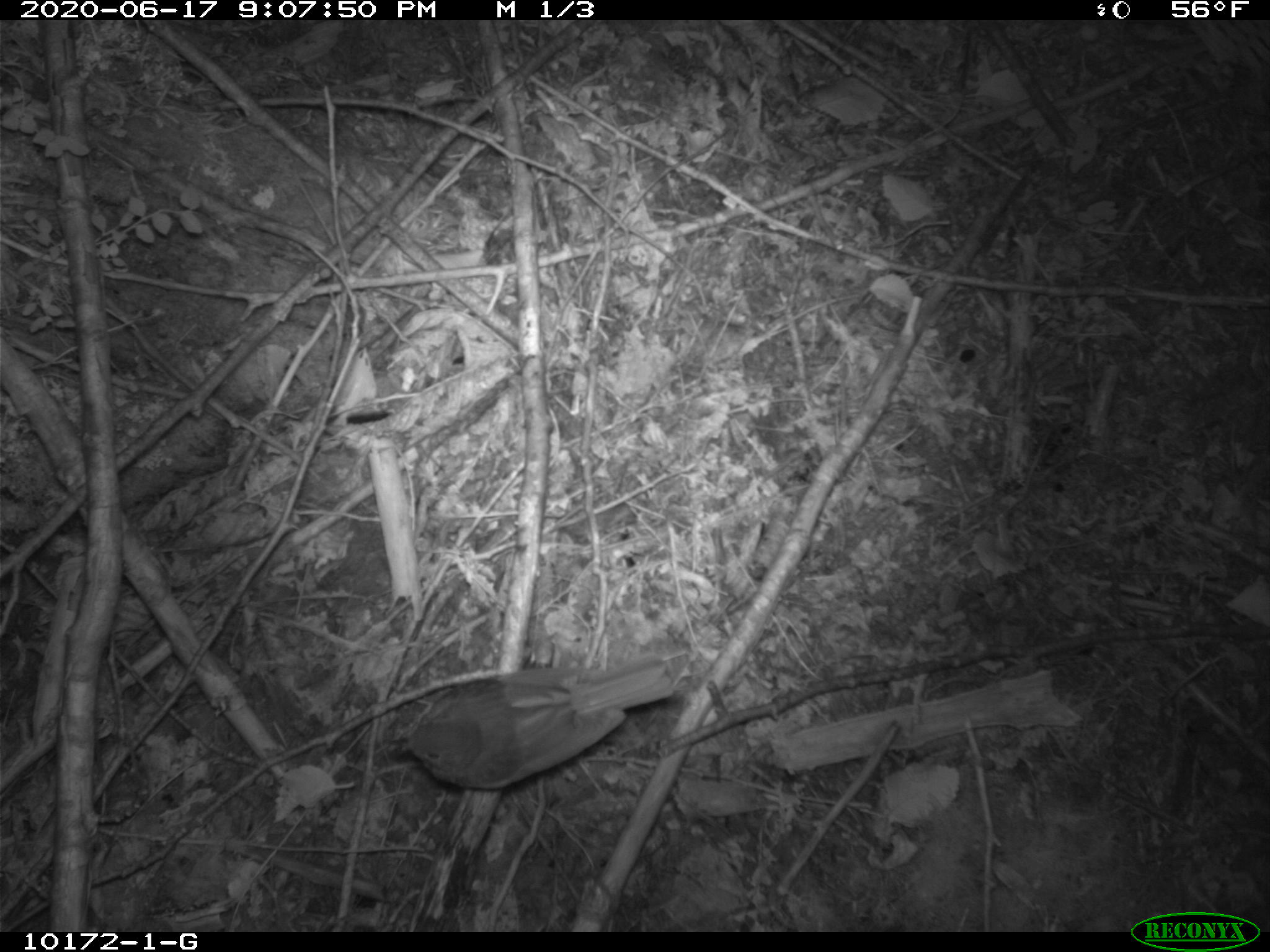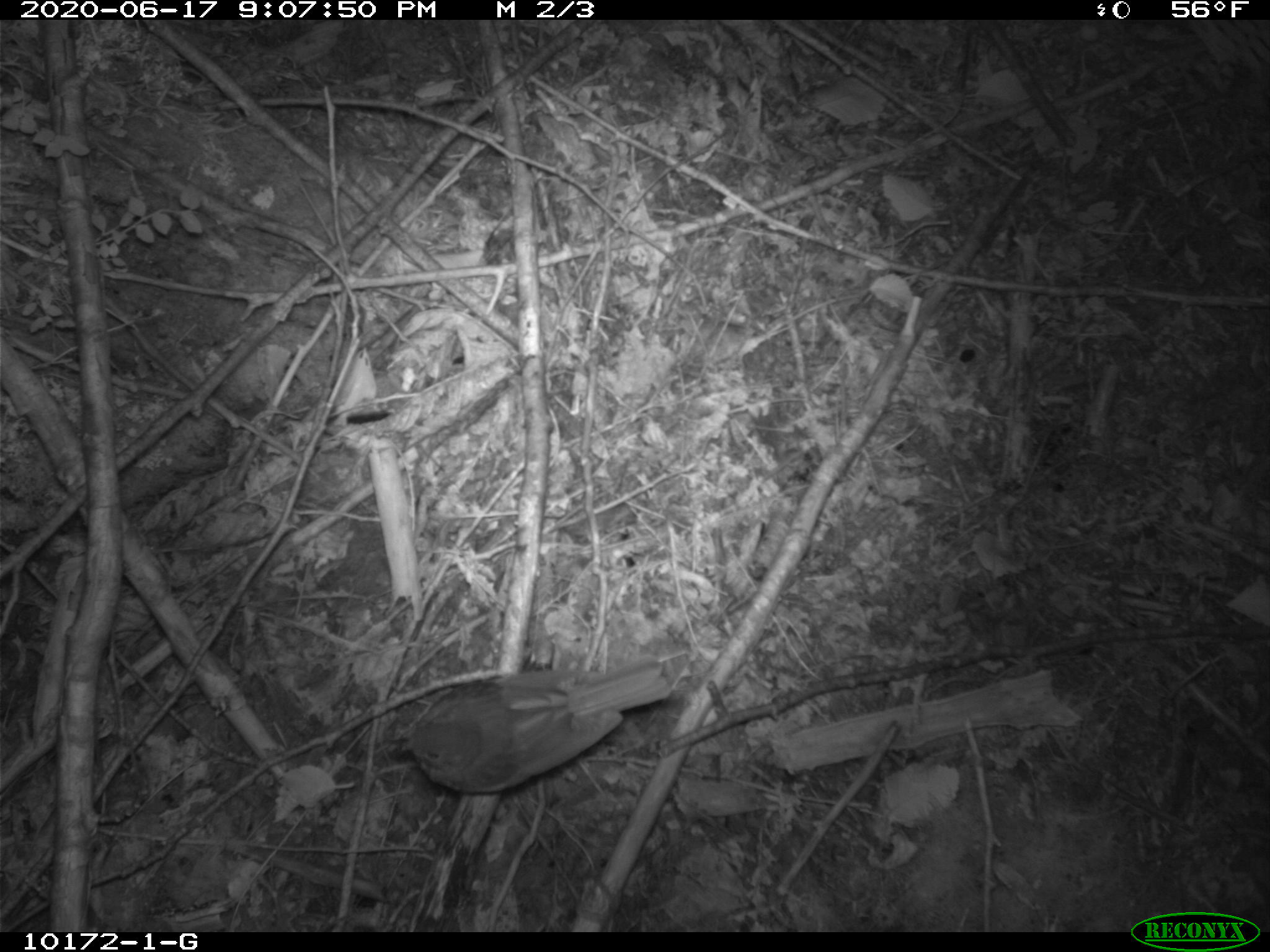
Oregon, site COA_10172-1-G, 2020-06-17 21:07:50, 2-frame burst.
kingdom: Animalia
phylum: Chordata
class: Aves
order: Passeriformes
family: Turdidae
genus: Catharus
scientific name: Catharus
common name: brown thrushes and nightingale-thrushes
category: catharus species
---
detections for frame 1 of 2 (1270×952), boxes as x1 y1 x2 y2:
catharus species: 371 644 697 806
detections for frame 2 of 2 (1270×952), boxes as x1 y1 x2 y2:
catharus species: 376 644 686 804